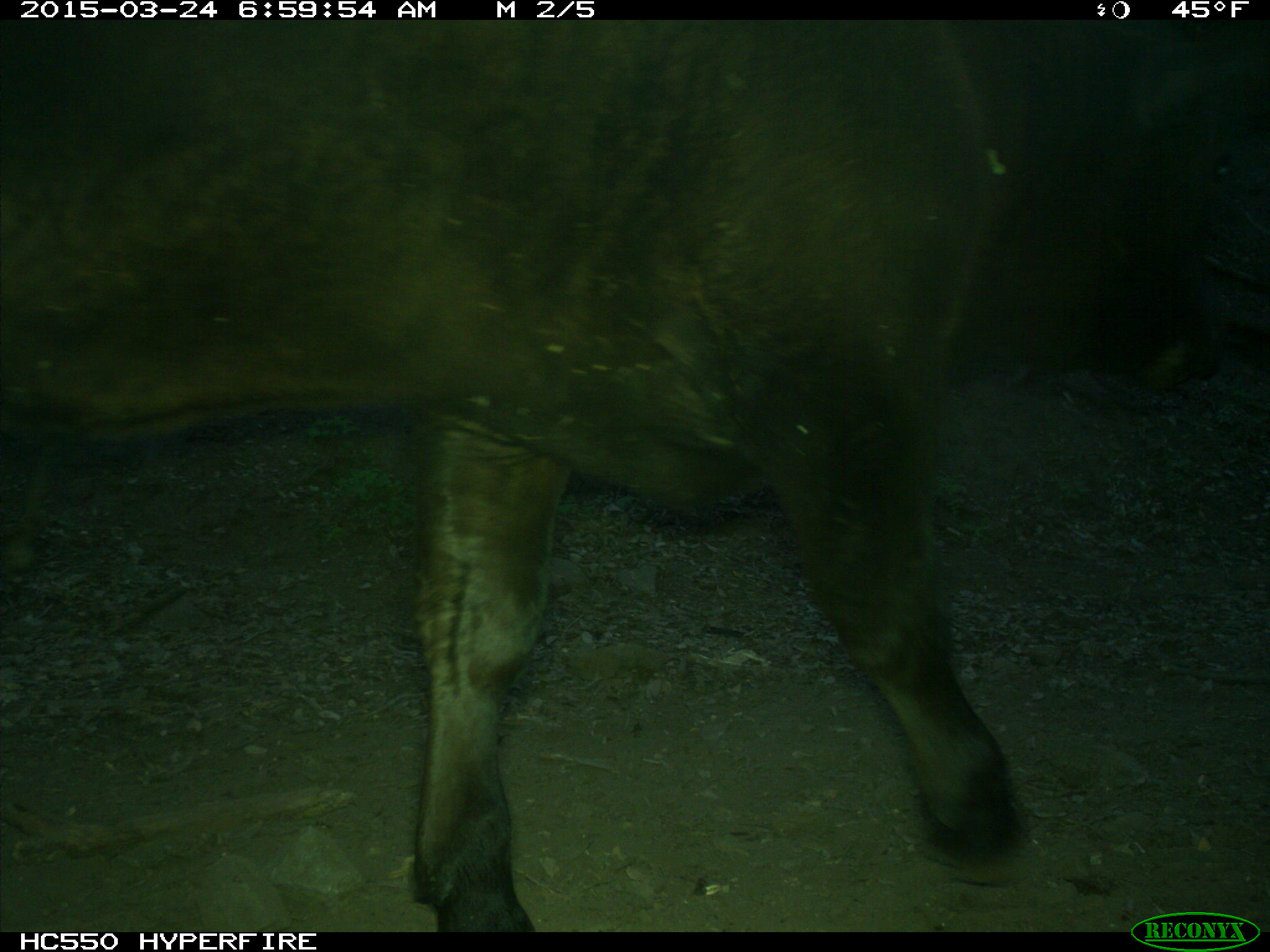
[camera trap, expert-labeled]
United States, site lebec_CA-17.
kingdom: Animalia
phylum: Chordata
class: Mammalia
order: Artiodactyla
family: Bovidae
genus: Bos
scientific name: Bos taurus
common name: domestic cow